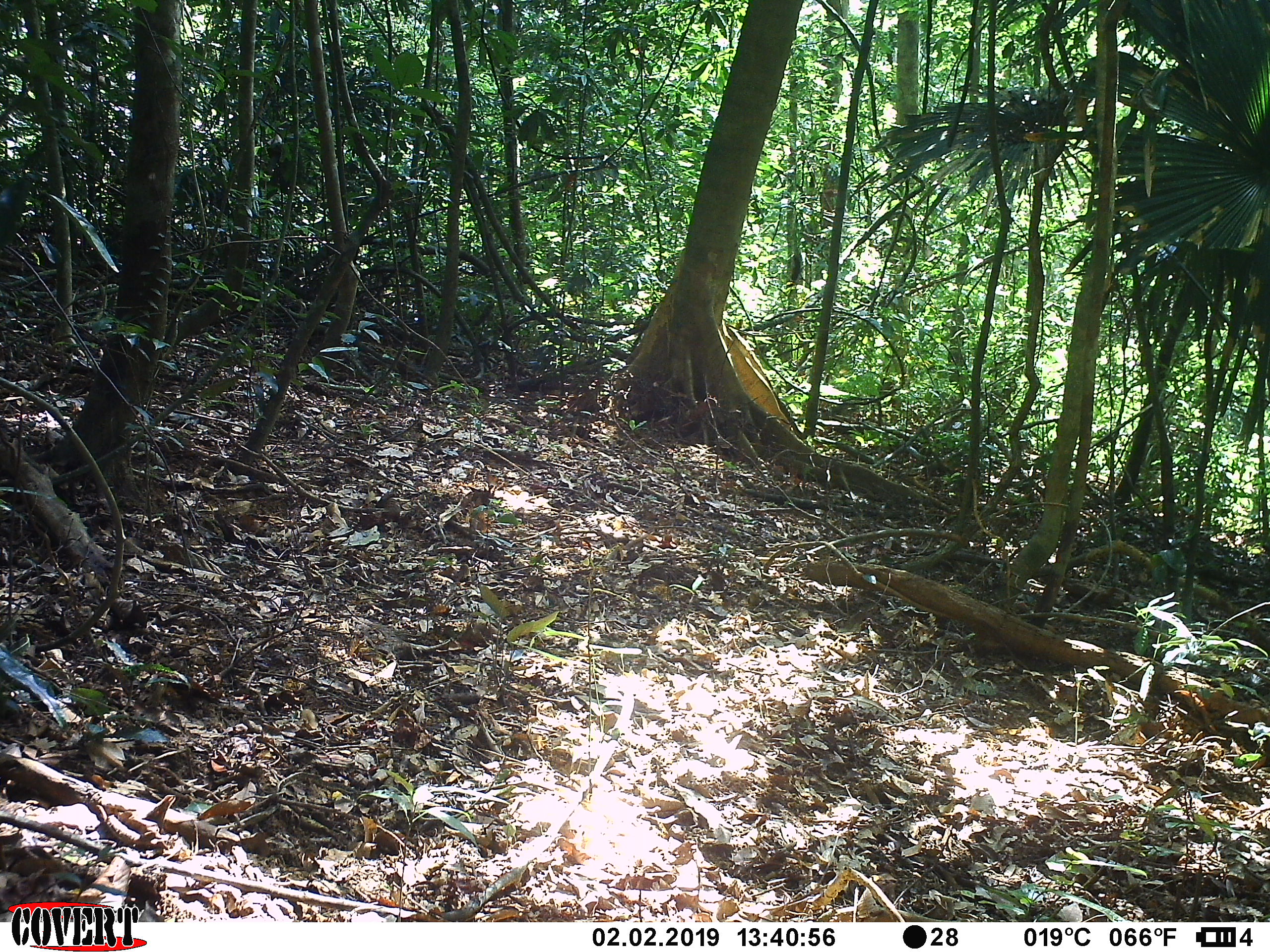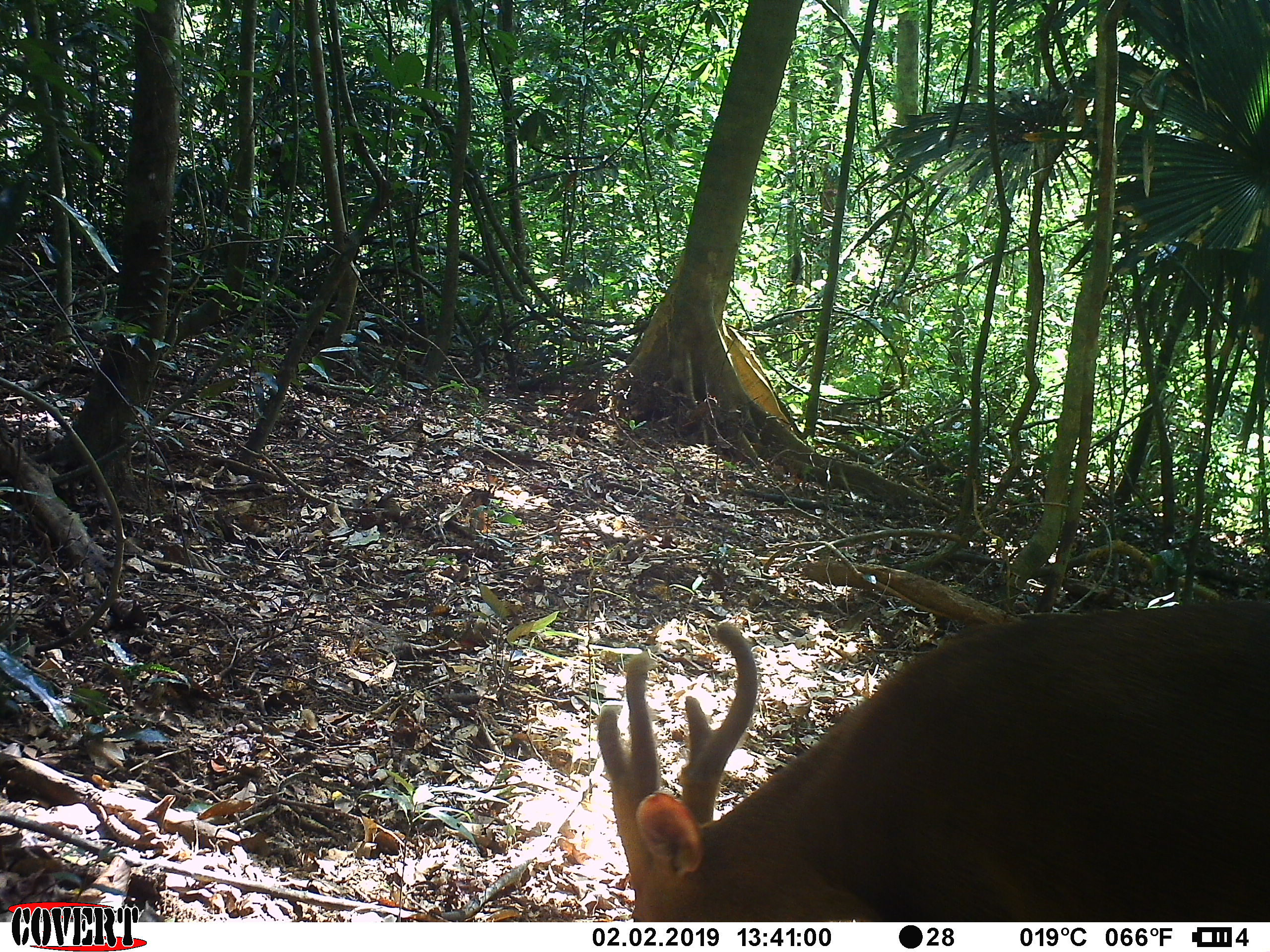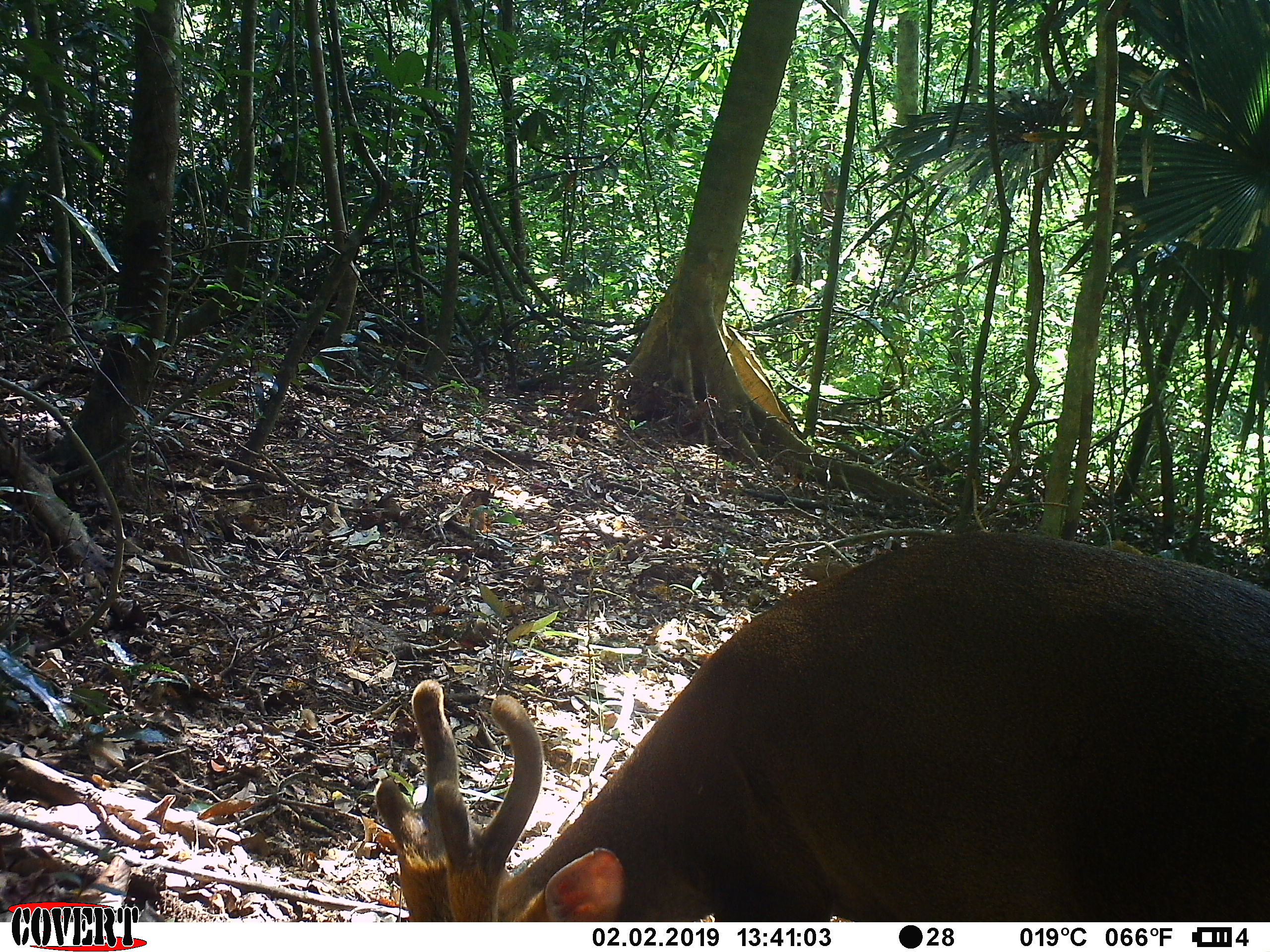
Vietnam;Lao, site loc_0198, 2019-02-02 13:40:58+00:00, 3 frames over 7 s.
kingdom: Animalia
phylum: Chordata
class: Mammalia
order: Artiodactyla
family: Cervidae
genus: Muntiacus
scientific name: Muntiacus vuquangensis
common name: large-antlered muntjac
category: large antlered muntjac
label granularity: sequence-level